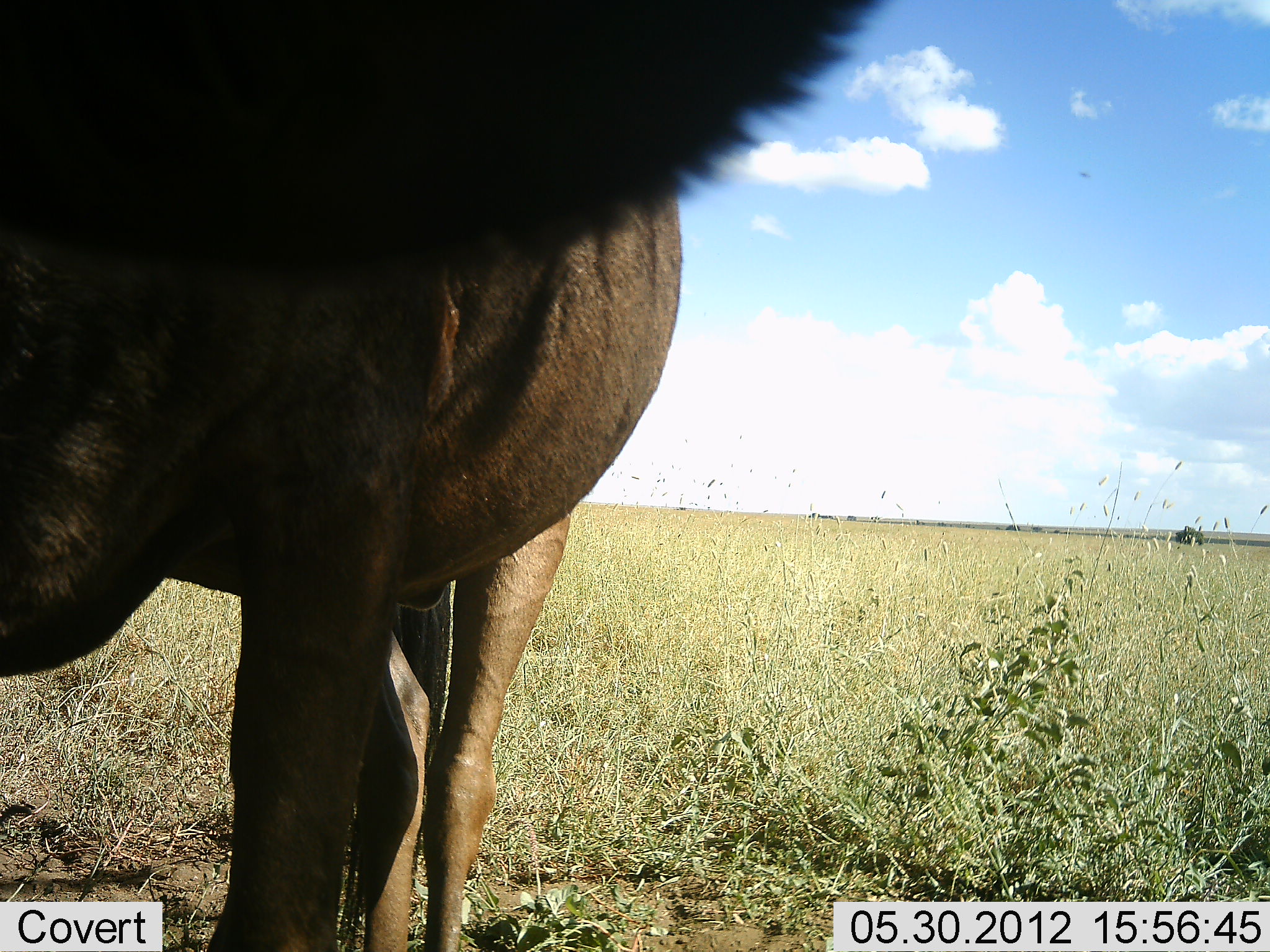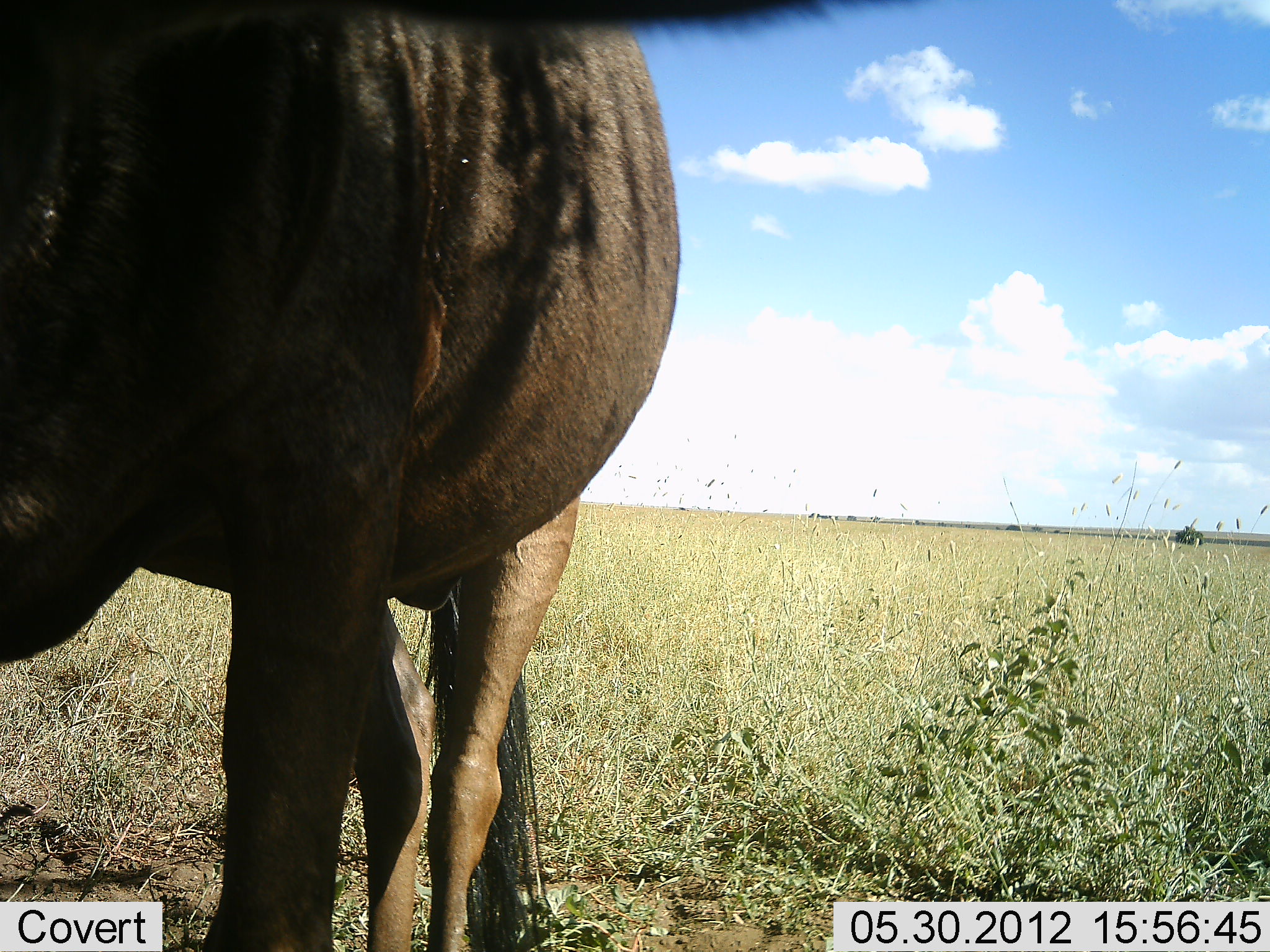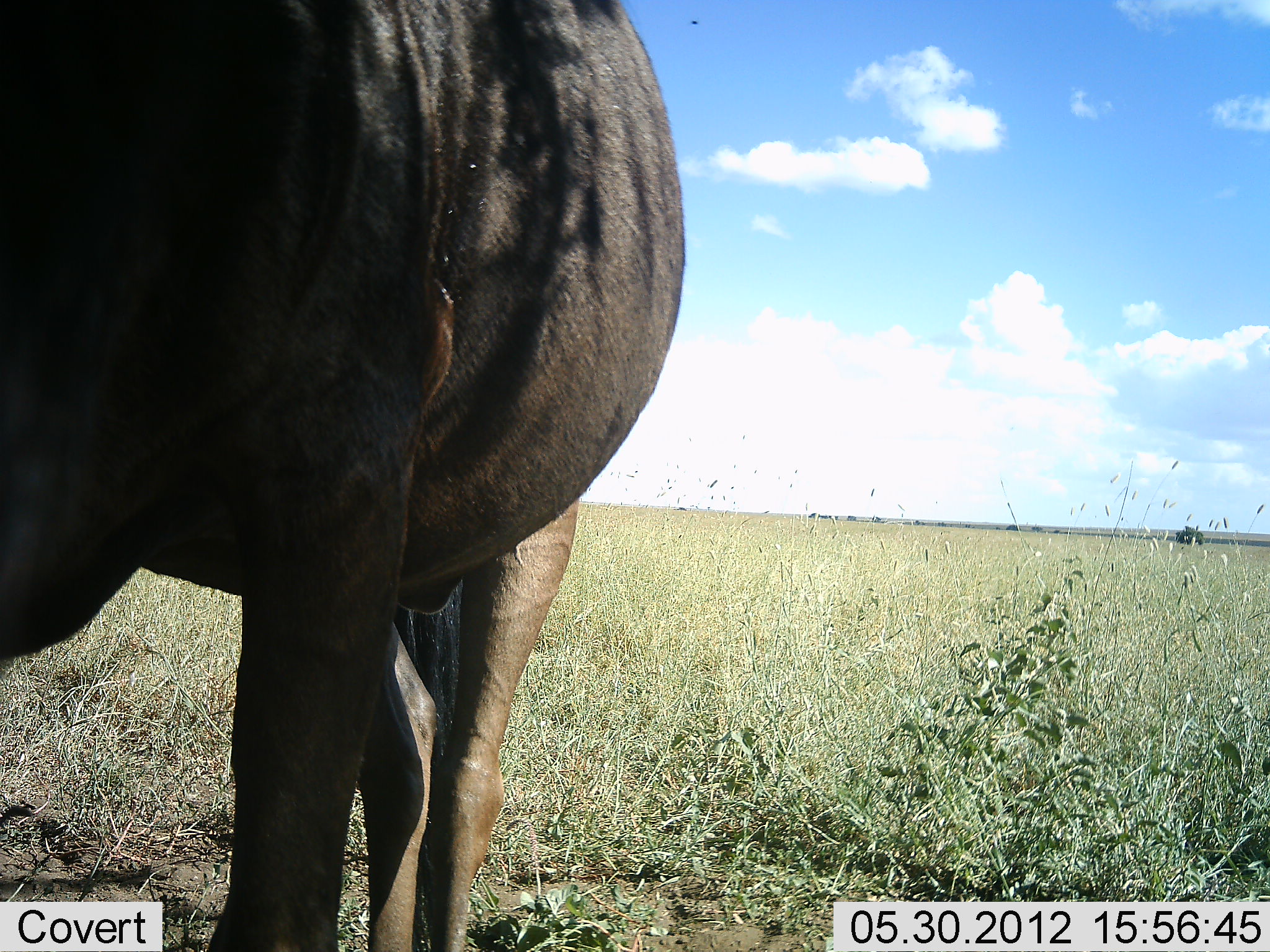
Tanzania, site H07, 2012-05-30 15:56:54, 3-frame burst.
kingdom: Animalia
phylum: Chordata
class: Mammalia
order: Artiodactyla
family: Bovidae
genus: Connochaetes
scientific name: Connochaetes taurinus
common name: blue wildebeest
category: wildebeest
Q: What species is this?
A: Wildebeest (blue wildebeest) (Connochaetes taurinus).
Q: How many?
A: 1.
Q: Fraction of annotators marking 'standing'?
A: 100%.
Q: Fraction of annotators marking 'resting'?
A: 0%.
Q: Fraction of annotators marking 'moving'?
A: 0%.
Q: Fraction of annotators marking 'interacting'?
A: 0%.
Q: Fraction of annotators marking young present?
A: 0%.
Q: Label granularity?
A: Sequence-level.